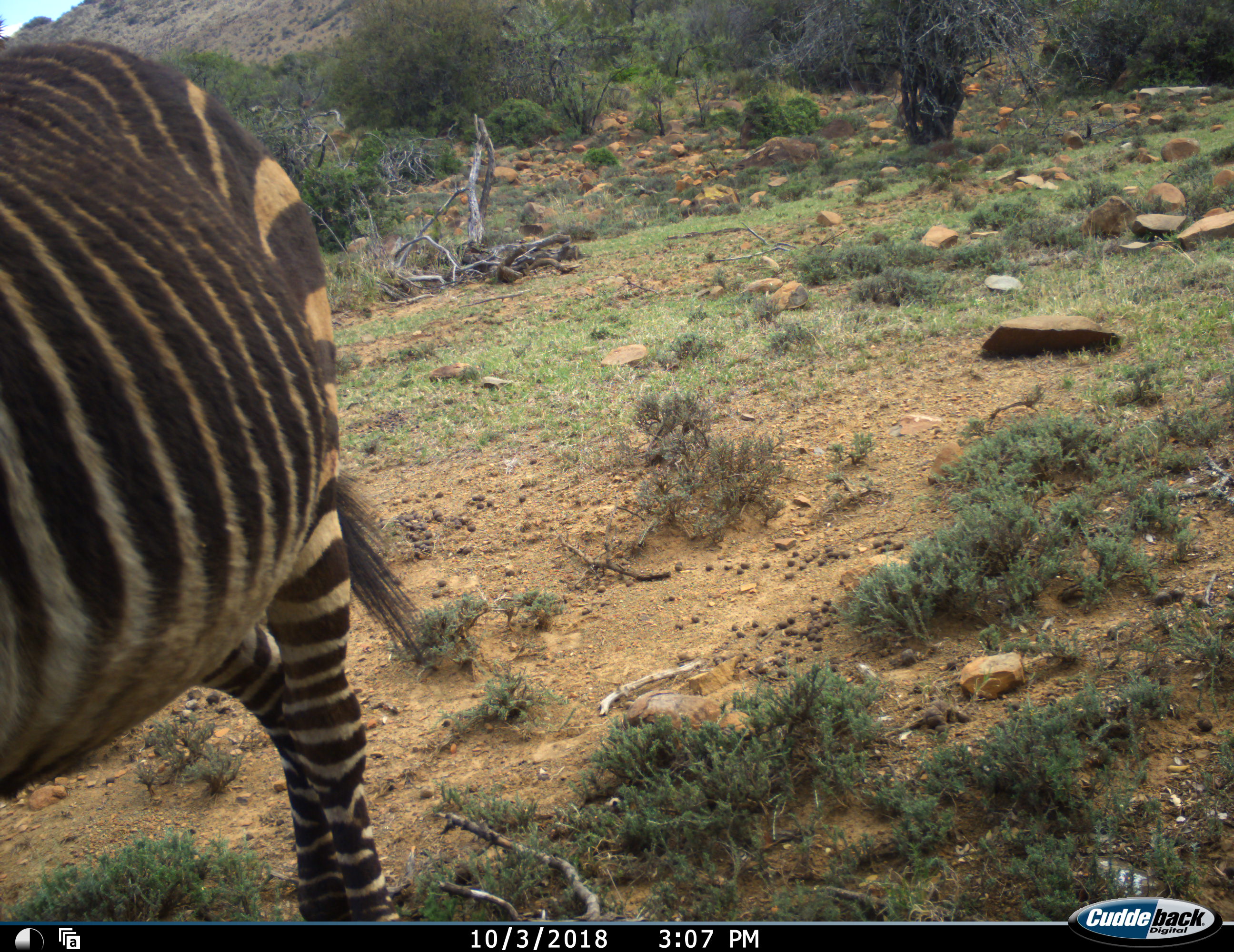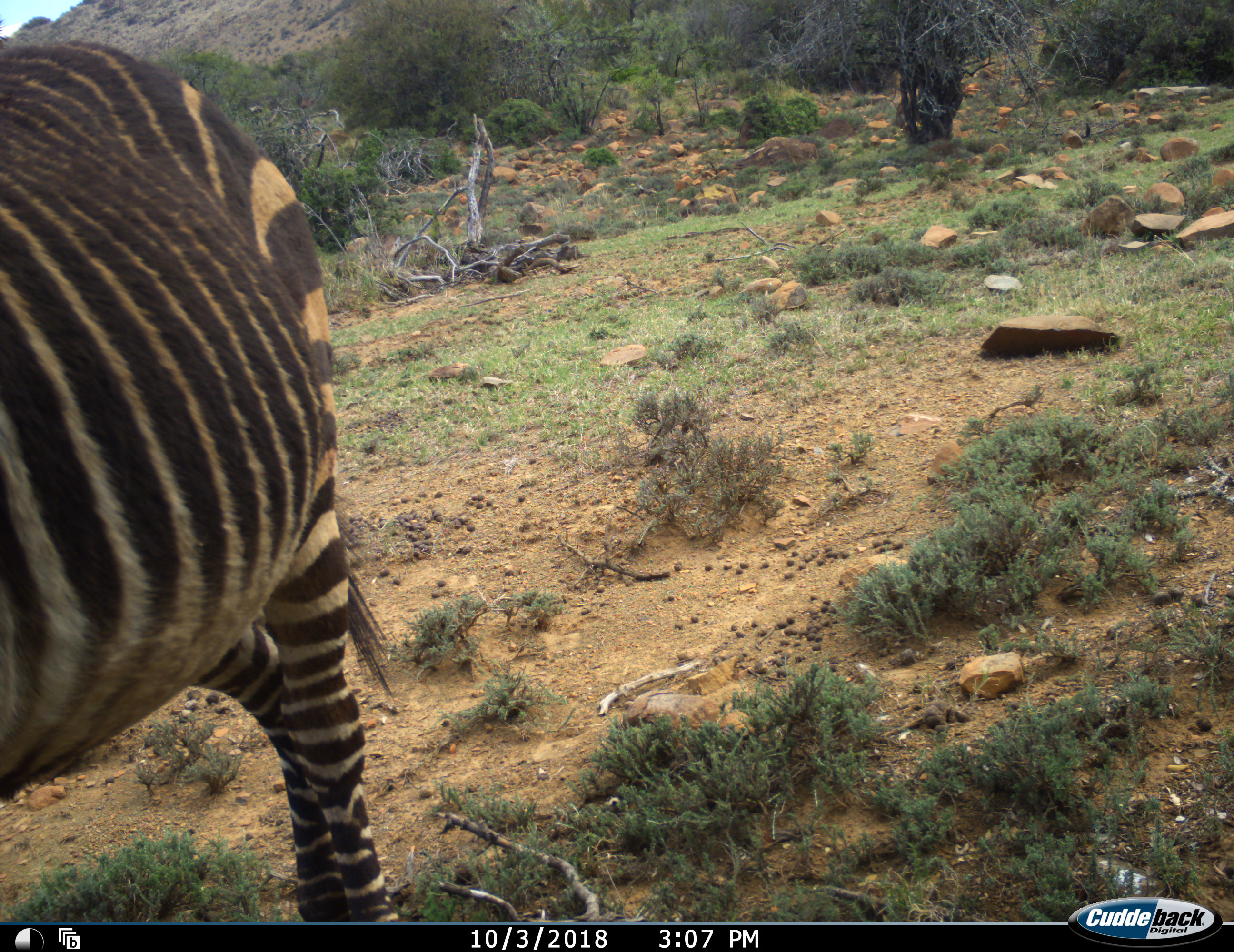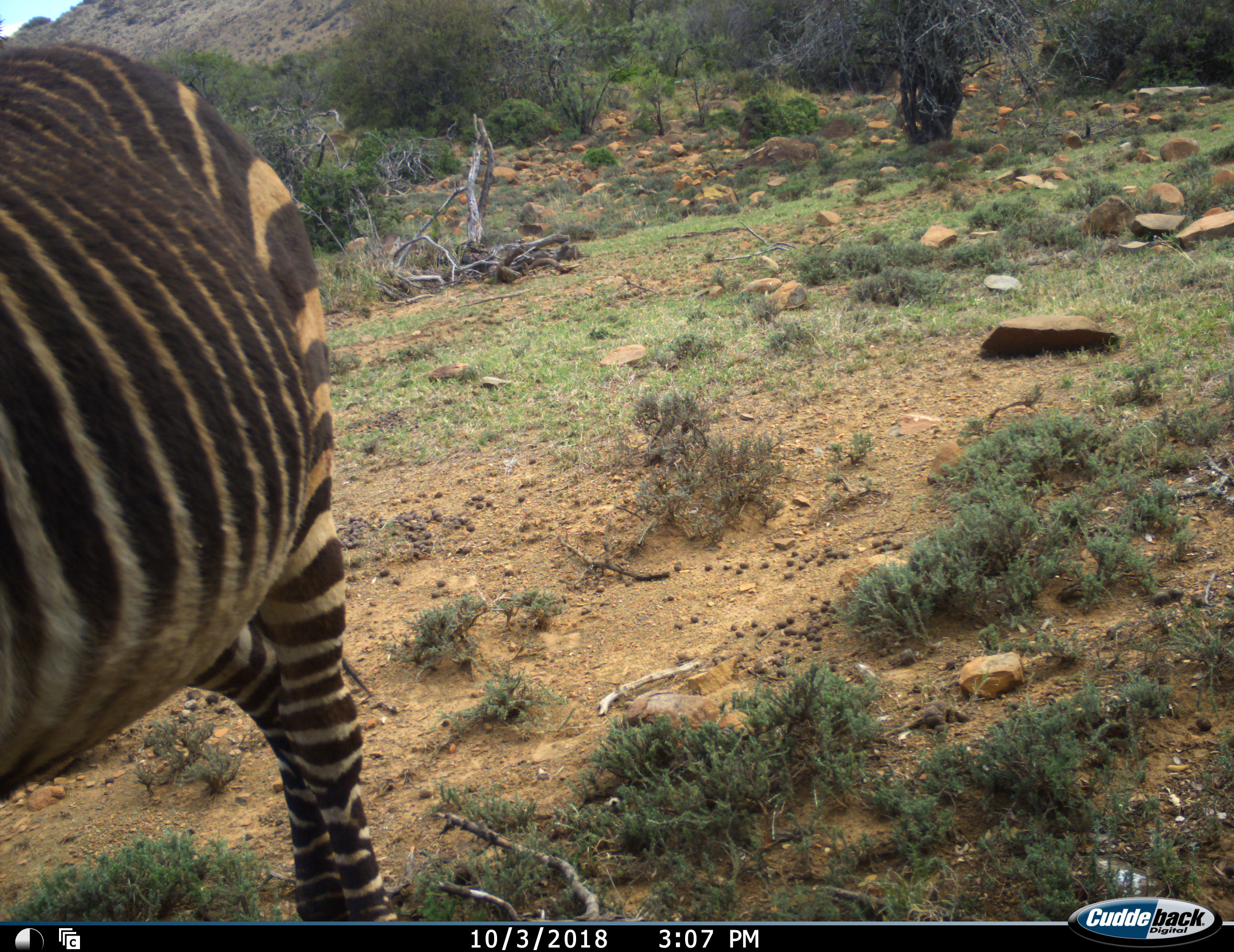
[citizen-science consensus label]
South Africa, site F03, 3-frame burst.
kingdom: Animalia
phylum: Chordata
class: Mammalia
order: Perissodactyla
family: Equidae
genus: Equus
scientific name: Equus zebra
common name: mountain zebra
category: zebramountain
Zebramountain (mountain zebra) (Equus zebra), count 1. Behavior (volunteer vote fractions): standing 80%, resting 0%, moving 20%, interacting 0%. Young present (vote fraction): 0%. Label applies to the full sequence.